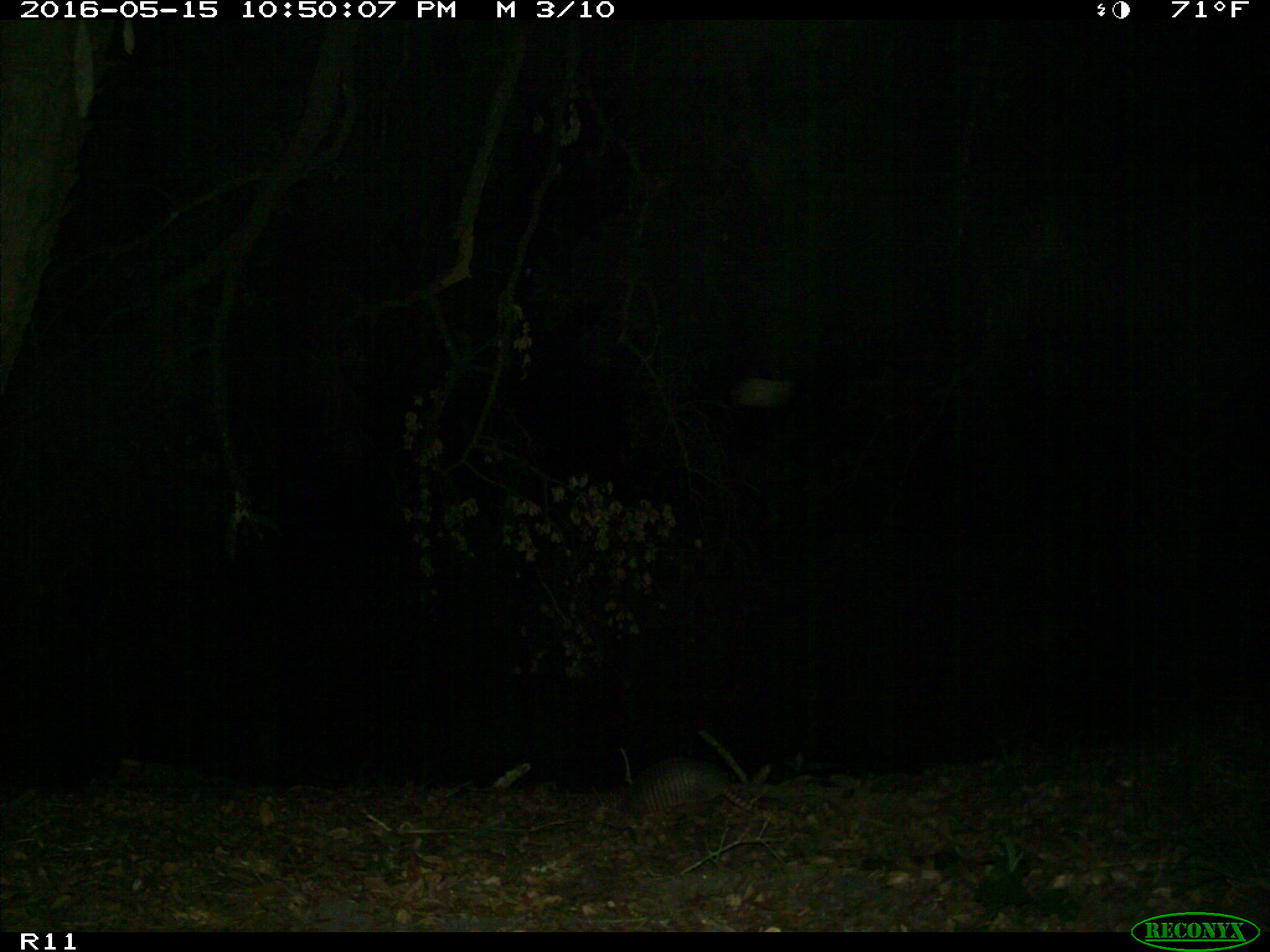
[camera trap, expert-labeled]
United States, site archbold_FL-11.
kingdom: Animalia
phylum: Chordata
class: Mammalia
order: Cingulata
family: Dasypodidae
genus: Dasypus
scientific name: Dasypus novemcinctus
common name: nine-banded armadillo